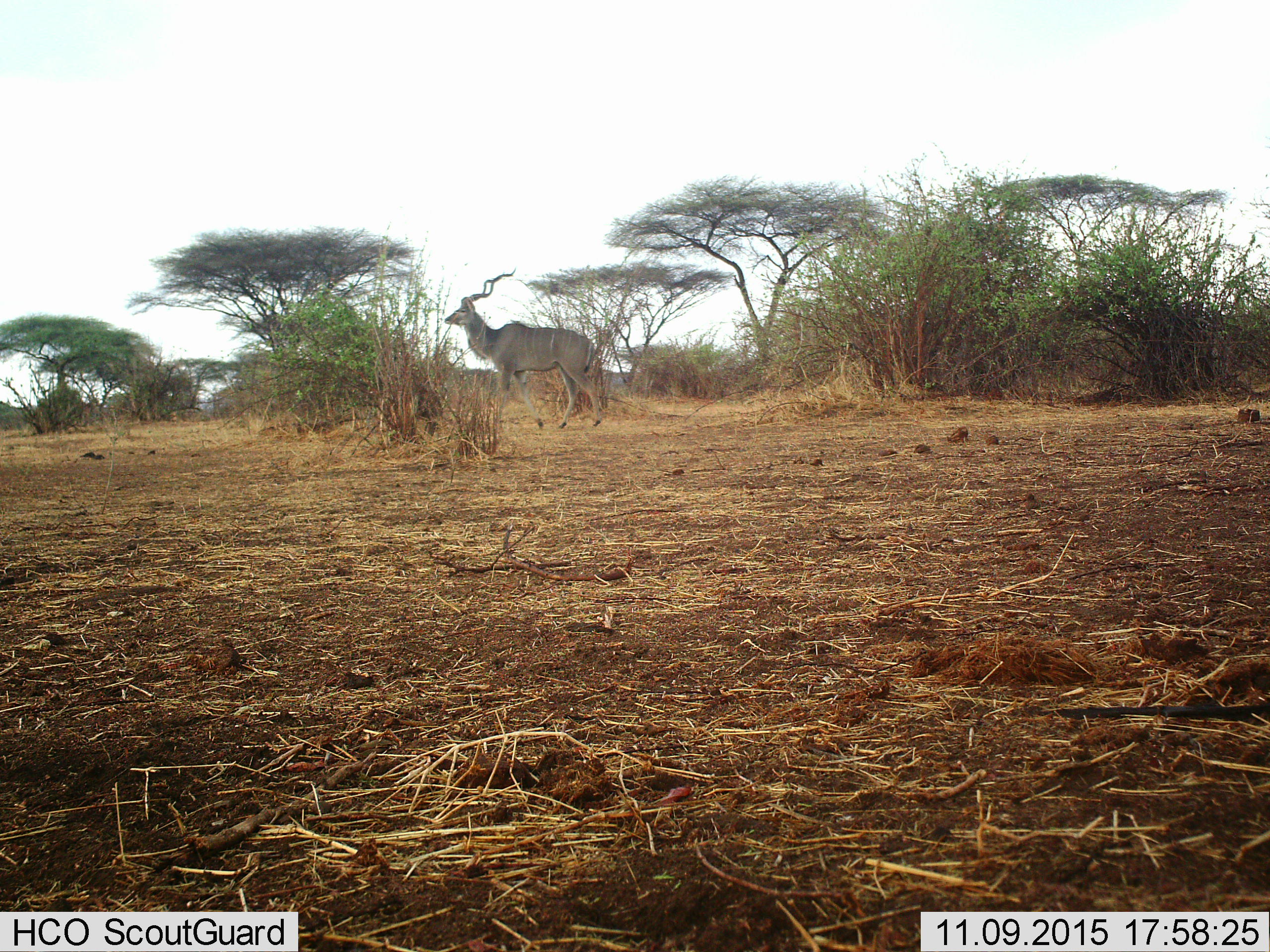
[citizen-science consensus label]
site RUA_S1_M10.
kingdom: Animalia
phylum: Chordata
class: Mammalia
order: Artiodactyla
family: Bovidae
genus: Tragelaphus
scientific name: Tragelaphus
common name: kudu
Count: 1.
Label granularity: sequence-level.